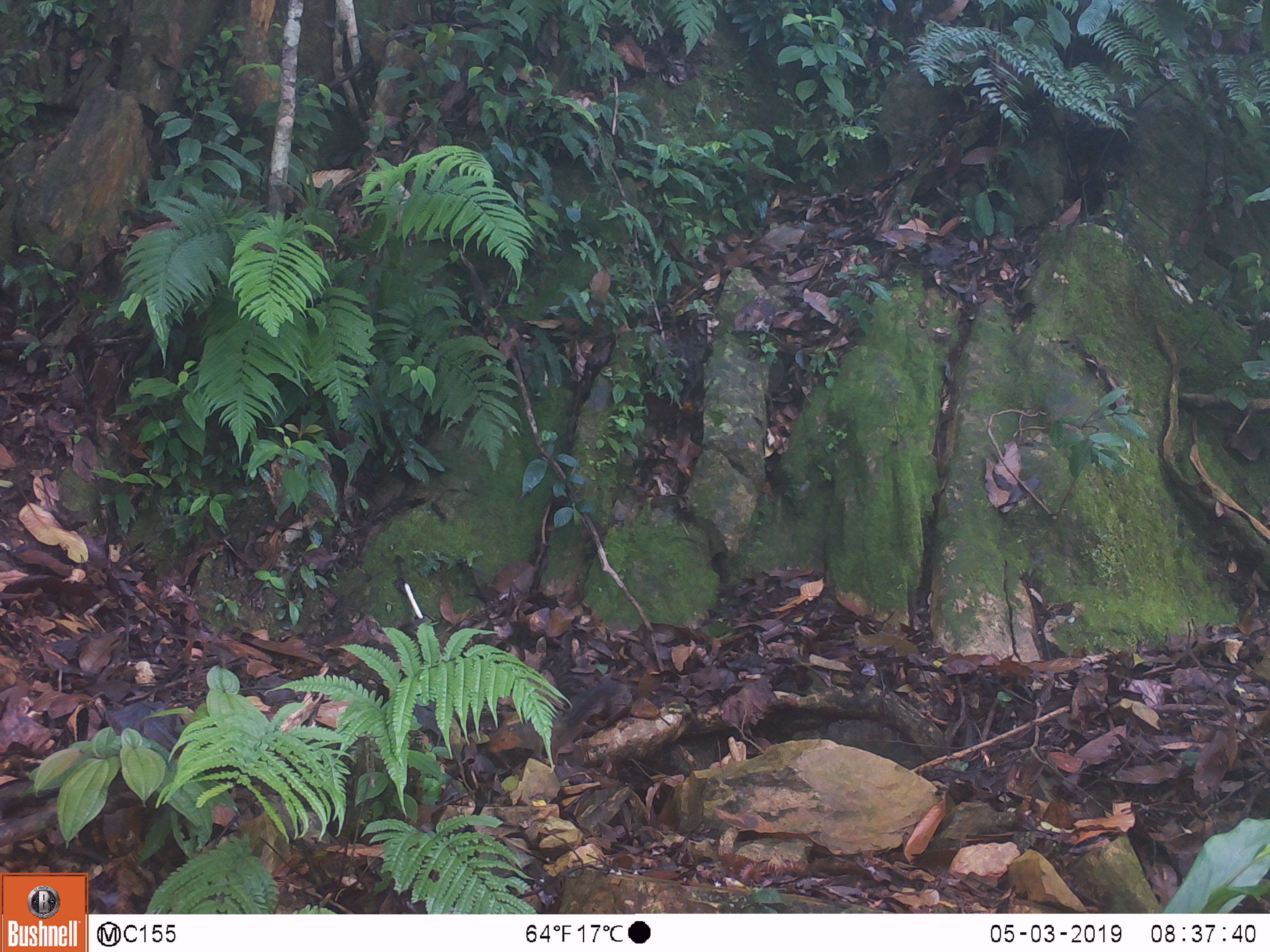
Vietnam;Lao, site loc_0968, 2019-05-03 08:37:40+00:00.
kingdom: Animalia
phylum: Chordata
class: Mammalia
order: Rodentia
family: Sciuridae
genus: Dremomys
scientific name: Dremomys rufigenis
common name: red-cheeked squirrel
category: red cheeked squirrel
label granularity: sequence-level